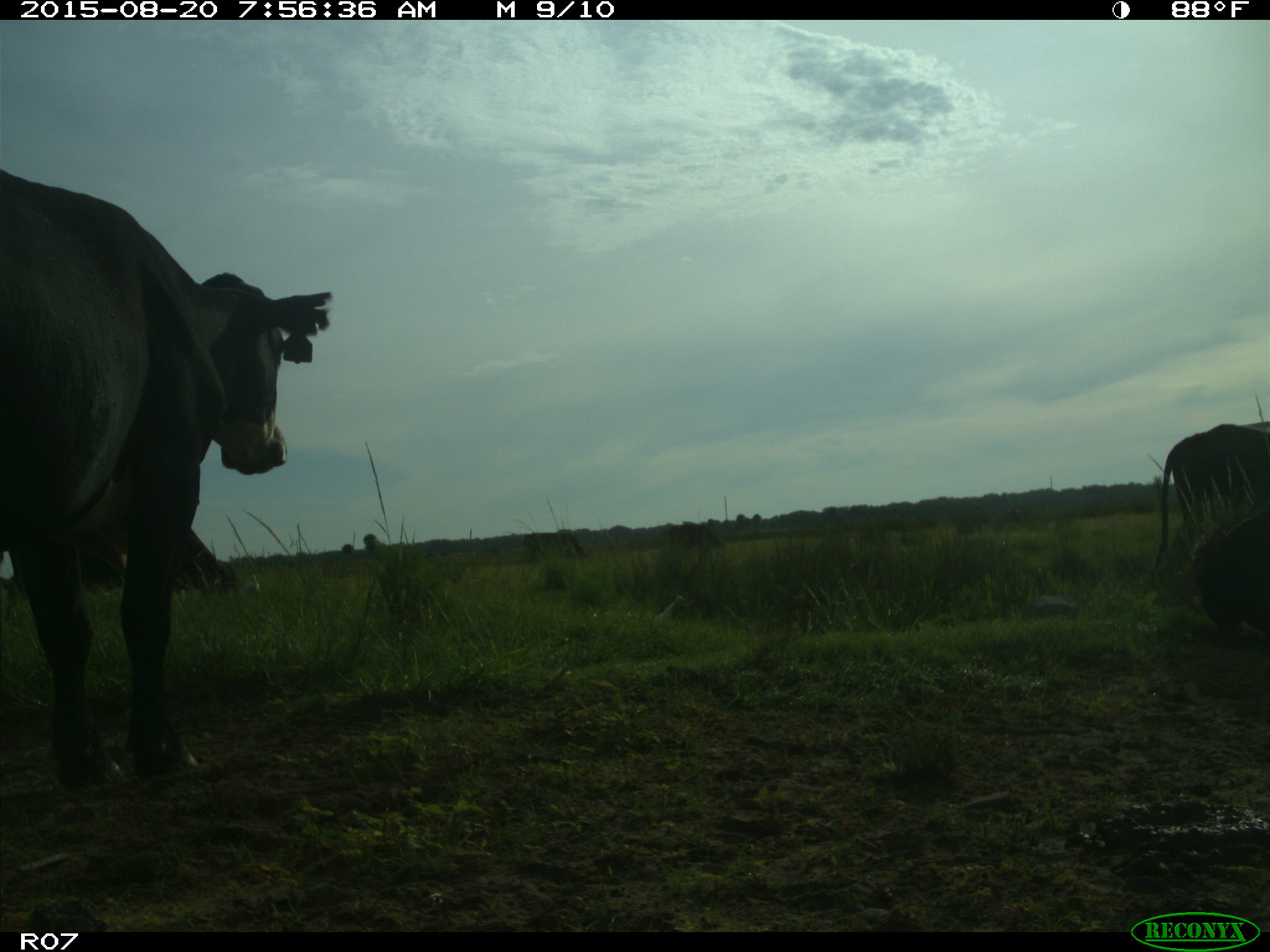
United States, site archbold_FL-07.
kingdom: Animalia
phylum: Chordata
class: Mammalia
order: Artiodactyla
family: Bovidae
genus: Bos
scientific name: Bos taurus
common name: domestic cow